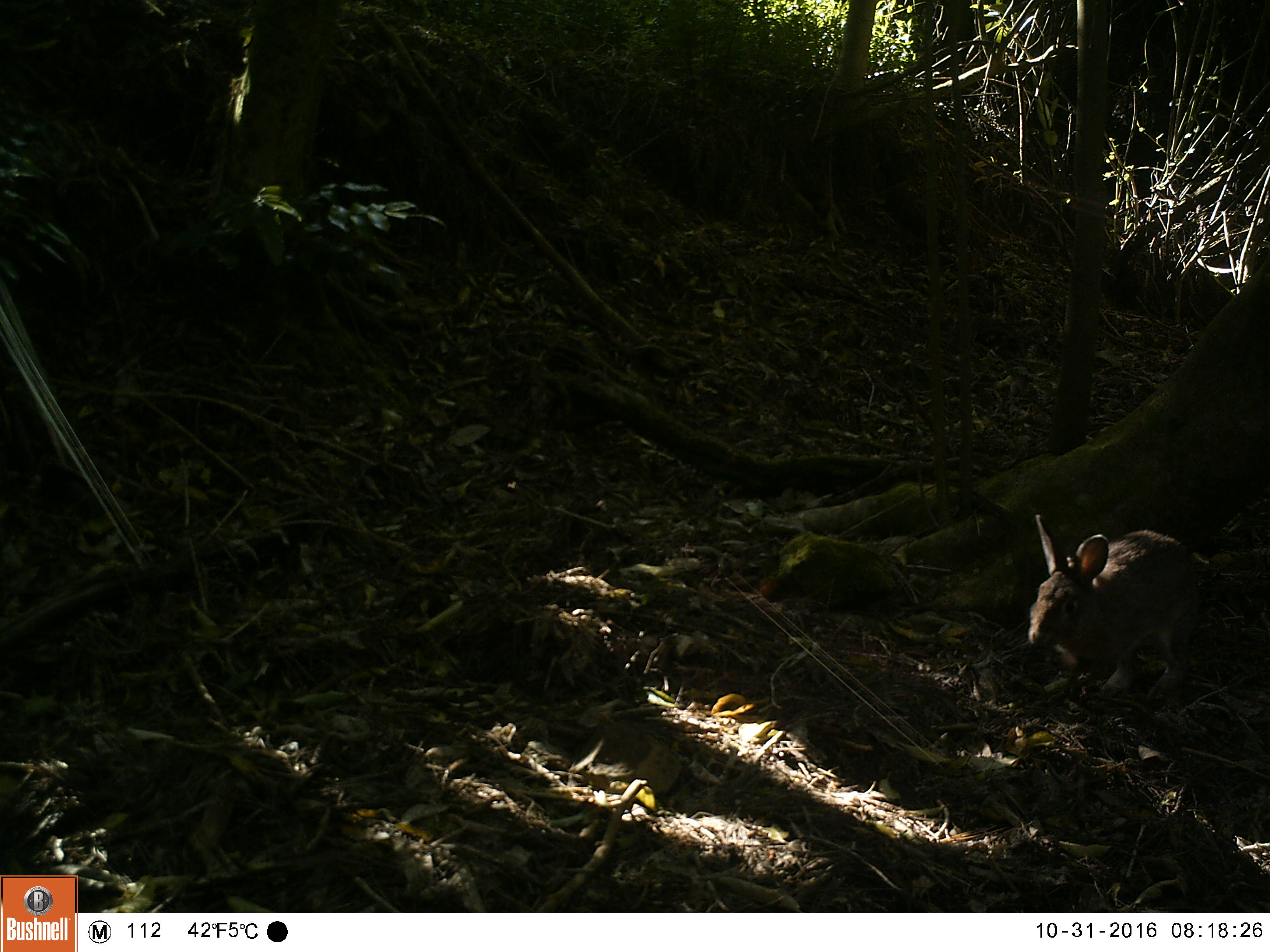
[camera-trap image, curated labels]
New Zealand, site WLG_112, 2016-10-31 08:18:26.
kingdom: Animalia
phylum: Chordata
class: Mammalia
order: Lagomorpha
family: Leporidae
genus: Oryctolagus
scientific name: Oryctolagus cuniculus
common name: european rabbit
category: rabbit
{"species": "rabbit (european rabbit) (Oryctolagus cuniculus)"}